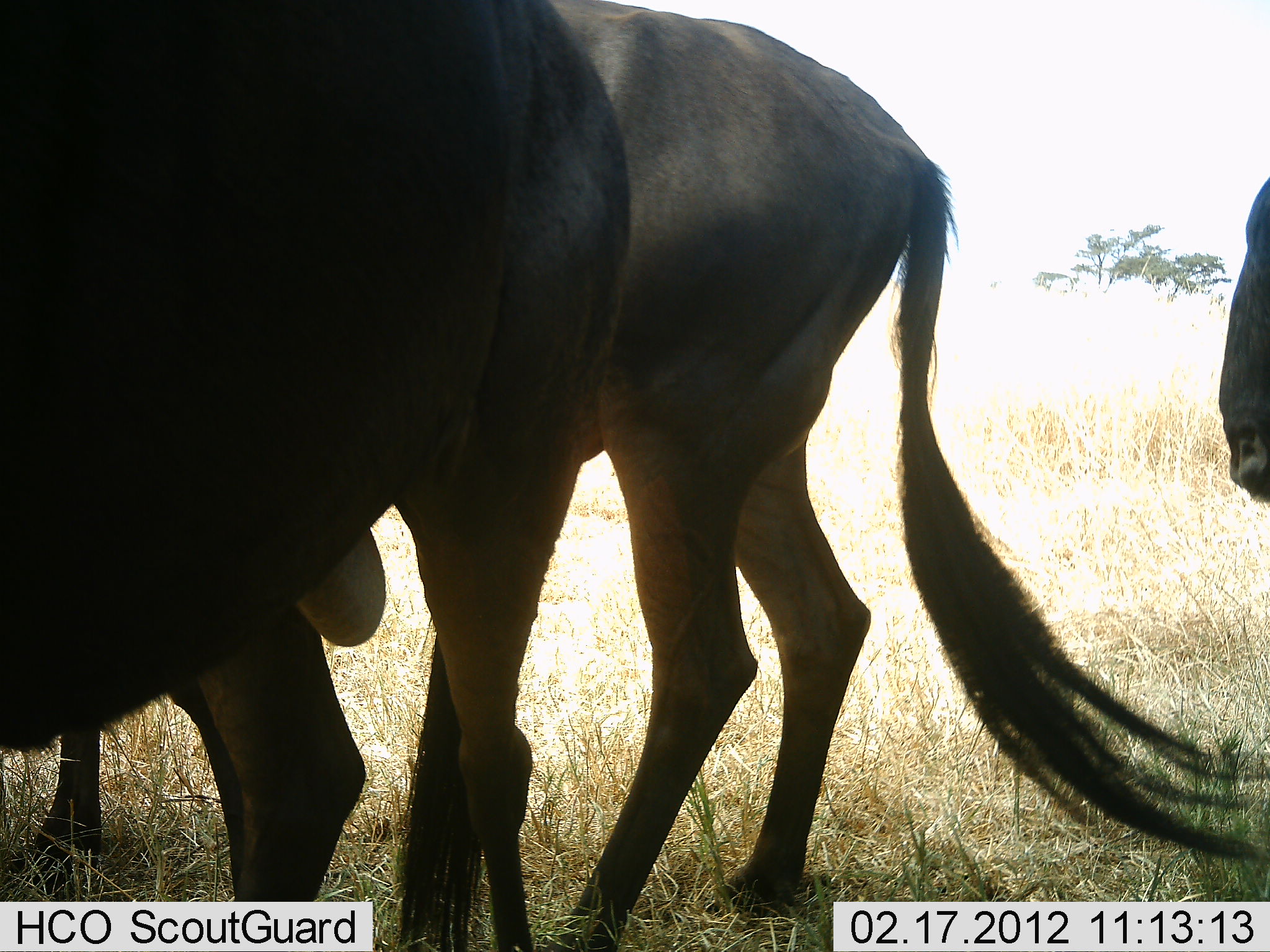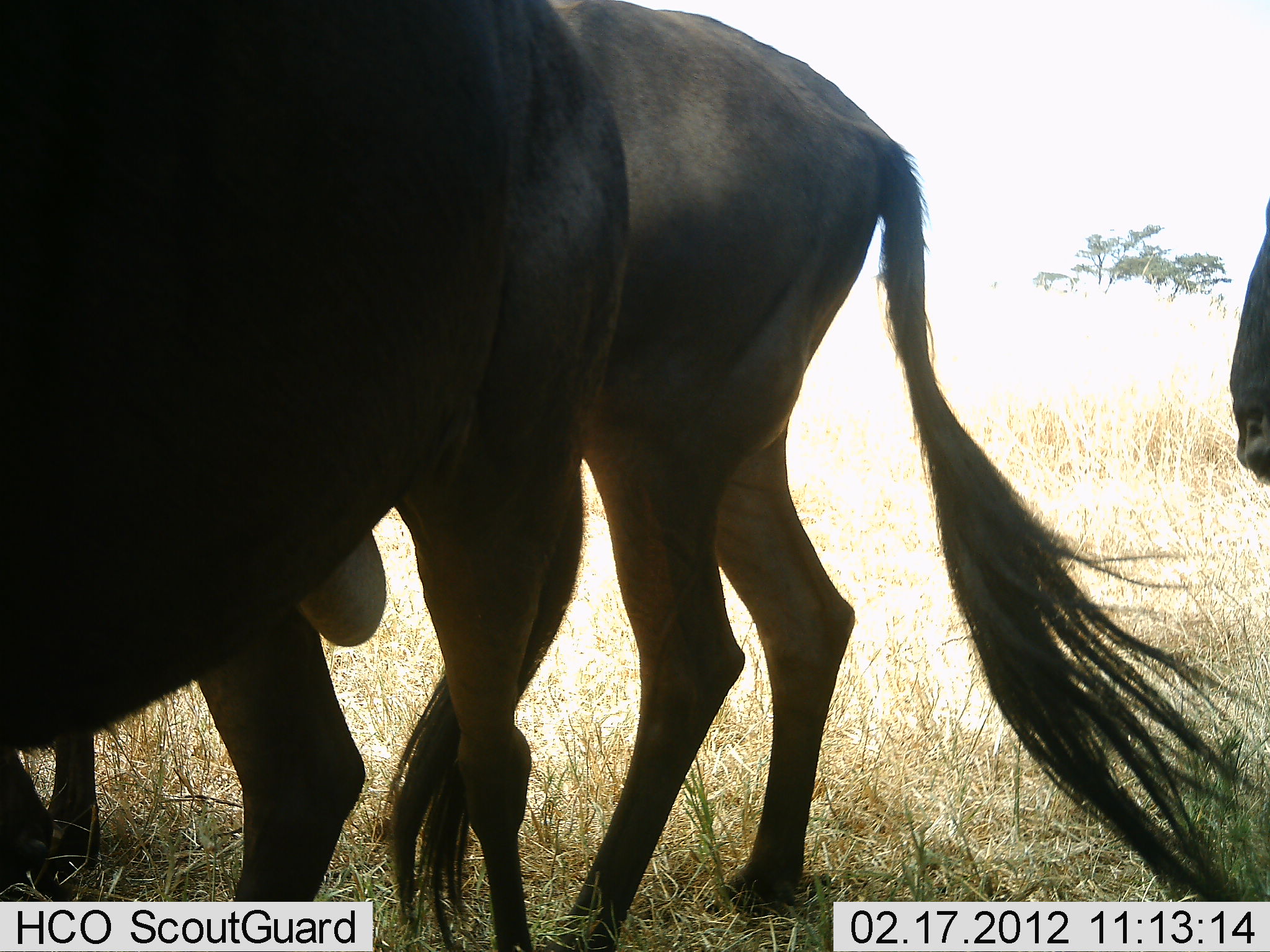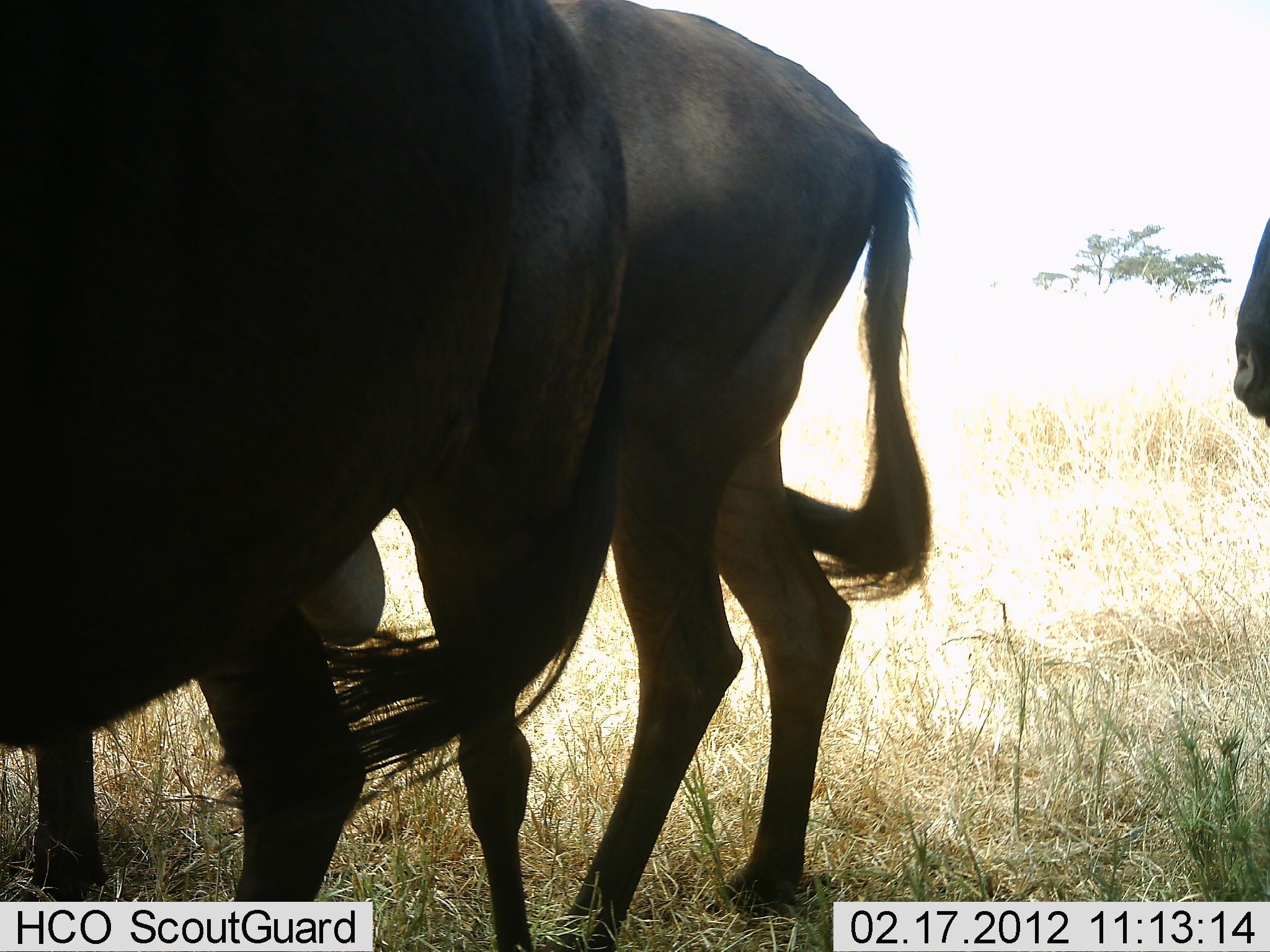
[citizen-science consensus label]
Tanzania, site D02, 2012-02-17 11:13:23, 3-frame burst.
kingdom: Animalia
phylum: Chordata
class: Mammalia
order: Artiodactyla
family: Bovidae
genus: Connochaetes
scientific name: Connochaetes taurinus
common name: blue wildebeest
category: wildebeest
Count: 3.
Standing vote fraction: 87%.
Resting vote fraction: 7%.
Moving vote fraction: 7%.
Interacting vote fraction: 0%.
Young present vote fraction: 0%.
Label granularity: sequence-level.